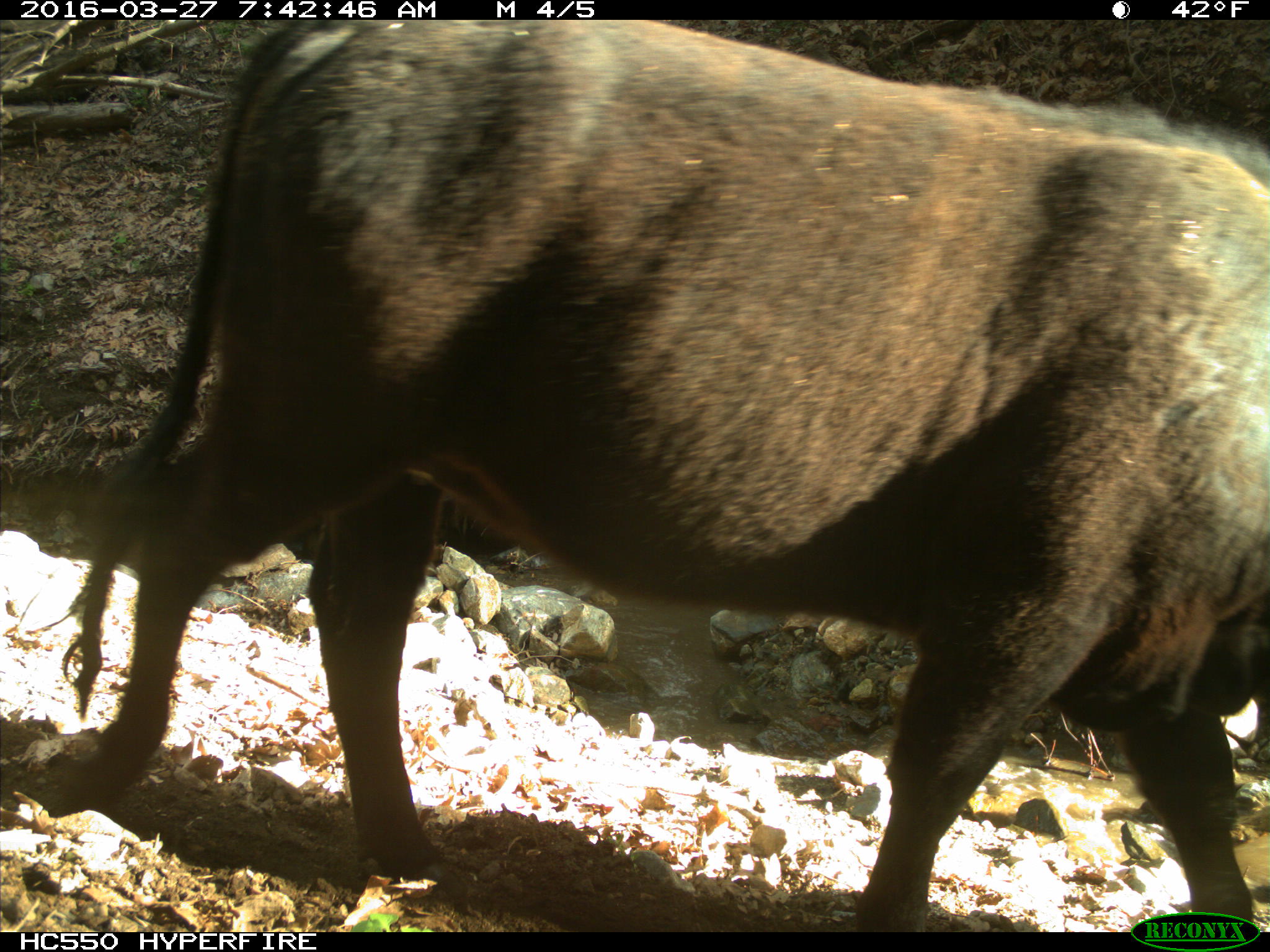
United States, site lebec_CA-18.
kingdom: Animalia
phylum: Chordata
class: Mammalia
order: Artiodactyla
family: Bovidae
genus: Bos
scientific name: Bos taurus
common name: domestic cow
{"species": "Bos taurus (domestic cow)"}